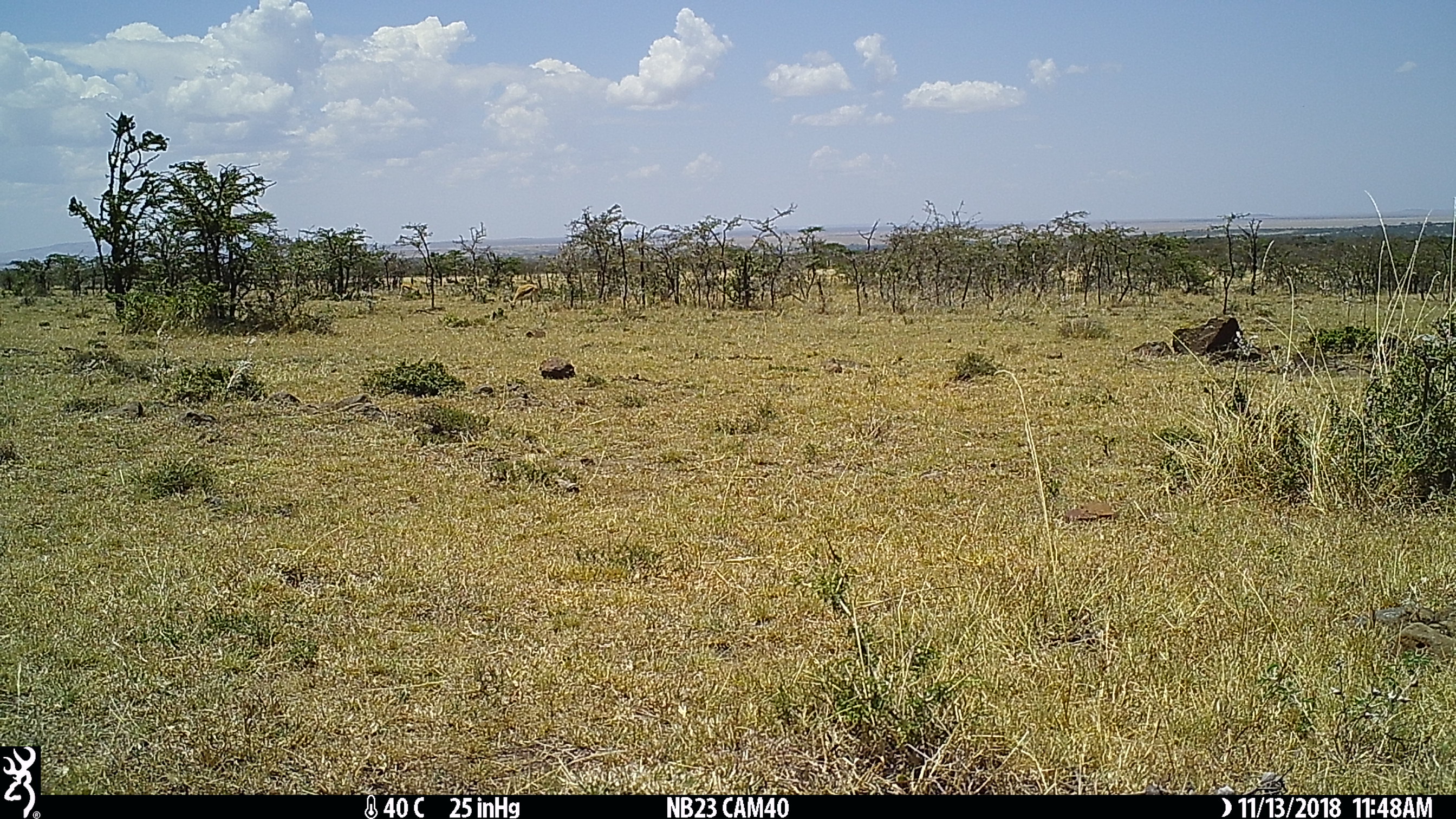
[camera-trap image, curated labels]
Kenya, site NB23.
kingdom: Animalia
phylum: Chordata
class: Mammalia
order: Artiodactyla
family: Bovidae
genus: Eudorcas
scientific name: Eudorcas thomsonii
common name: thomon's gazelle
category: gazelle thomsons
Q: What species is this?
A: Gazelle thomsons (thomon's gazelle) (Eudorcas thomsonii).